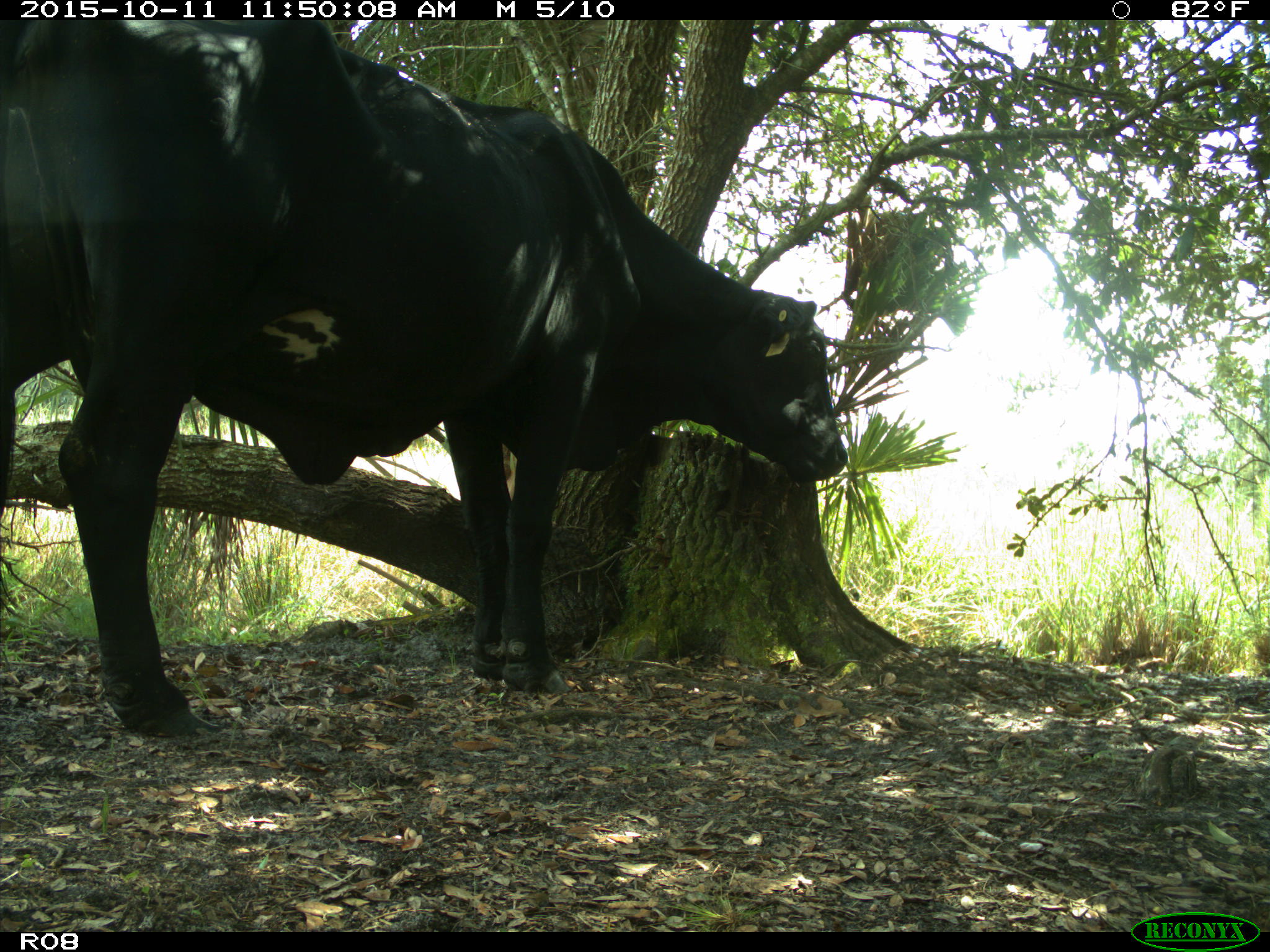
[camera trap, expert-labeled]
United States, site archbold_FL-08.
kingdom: Animalia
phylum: Chordata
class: Mammalia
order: Artiodactyla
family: Bovidae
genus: Bos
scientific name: Bos taurus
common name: domestic cow